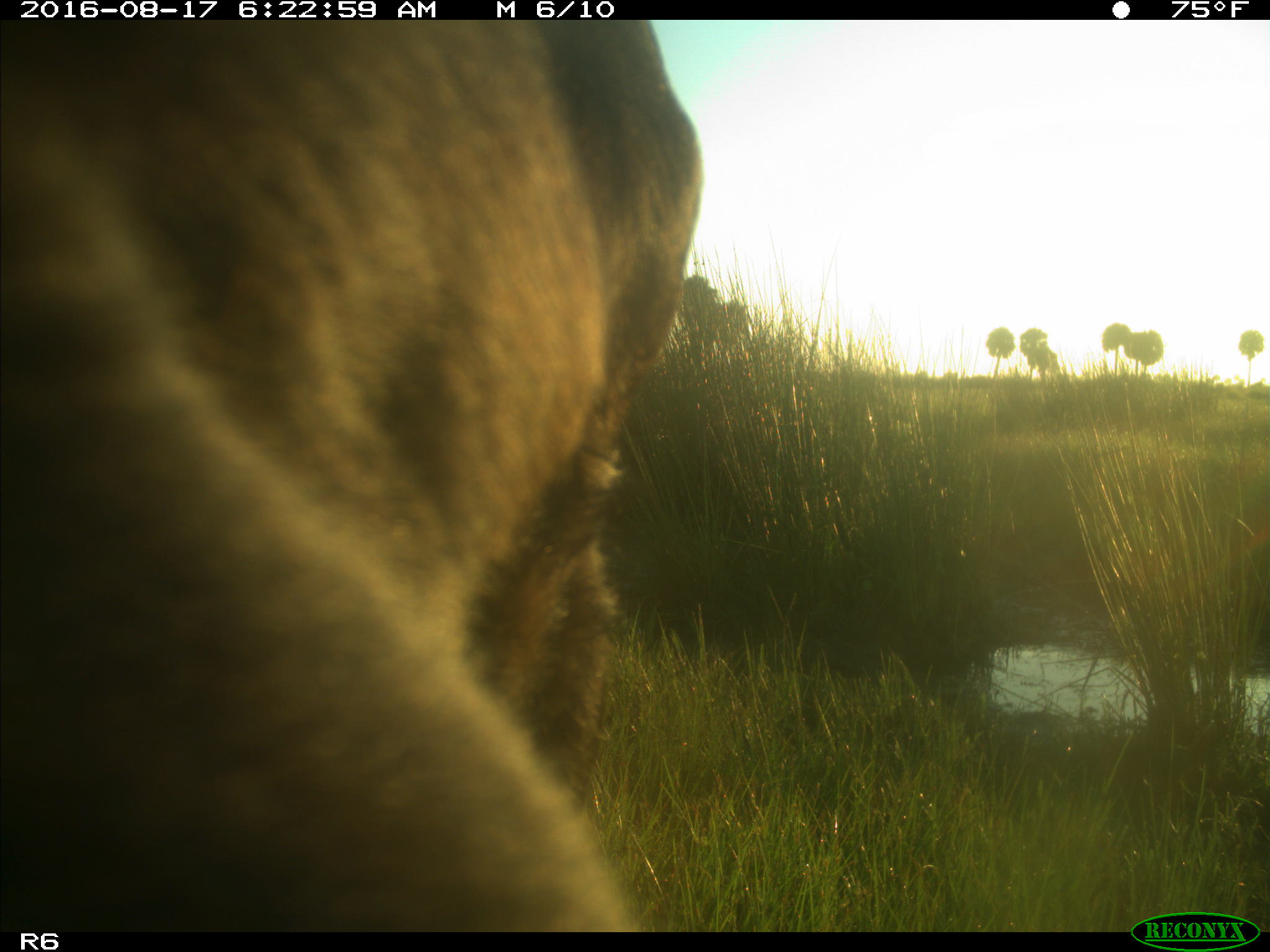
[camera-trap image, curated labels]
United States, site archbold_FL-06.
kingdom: Animalia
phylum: Chordata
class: Mammalia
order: Artiodactyla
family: Bovidae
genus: Bos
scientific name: Bos taurus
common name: domestic cow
Bos taurus (domestic cow).